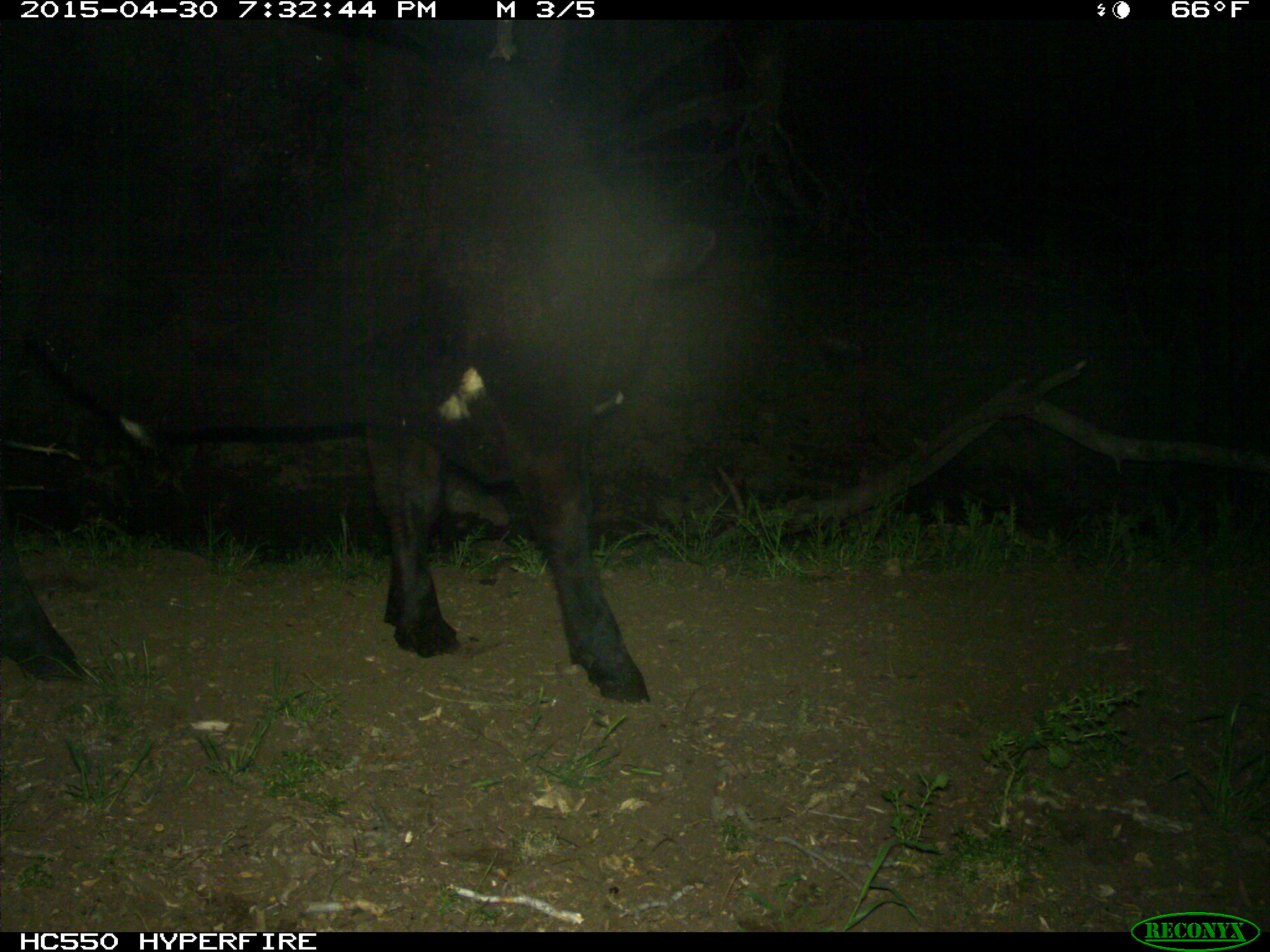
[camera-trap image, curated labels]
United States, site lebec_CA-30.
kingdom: Animalia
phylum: Chordata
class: Mammalia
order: Artiodactyla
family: Bovidae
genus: Bos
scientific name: Bos taurus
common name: domestic cow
Bos taurus (domestic cow).